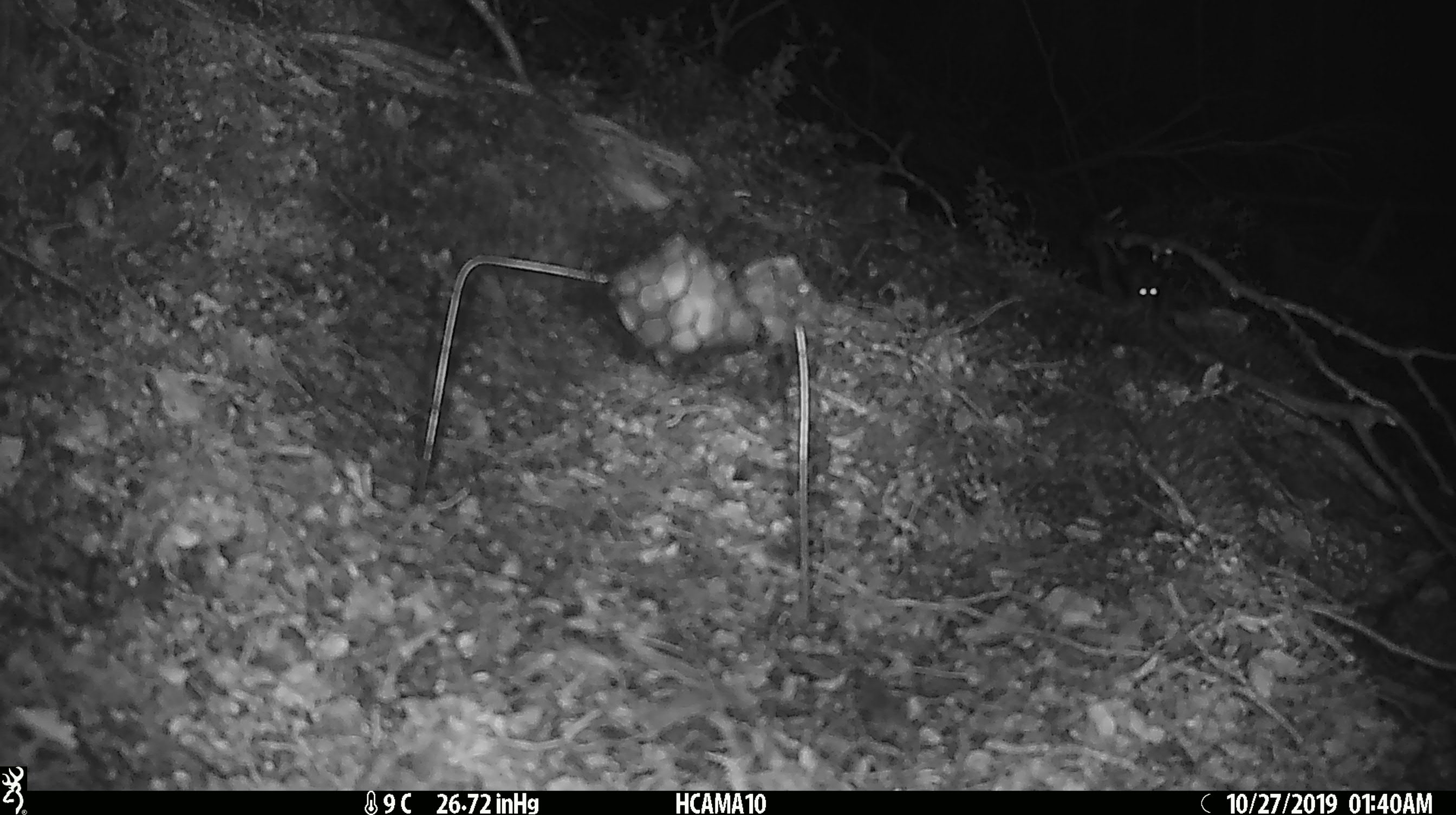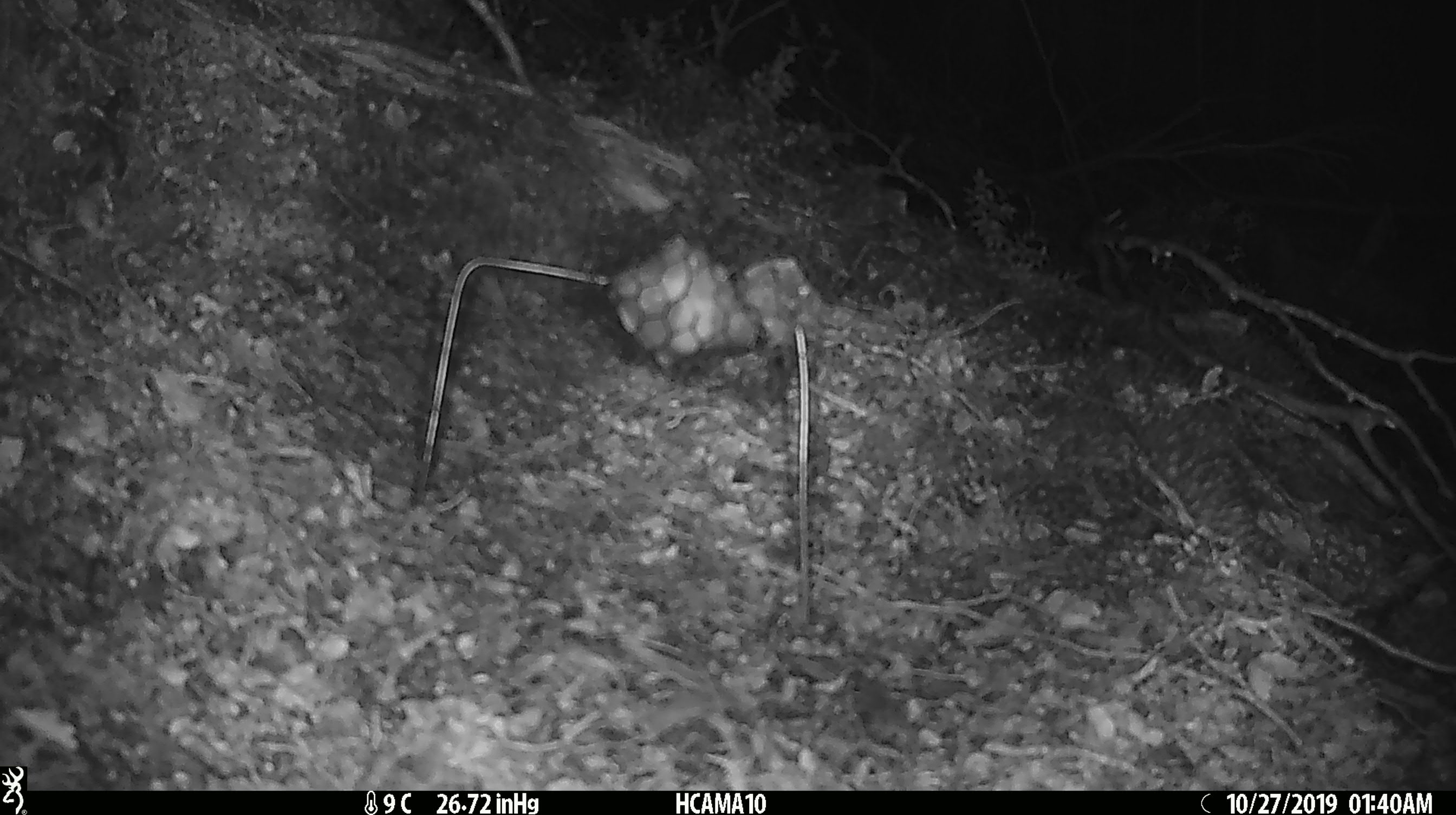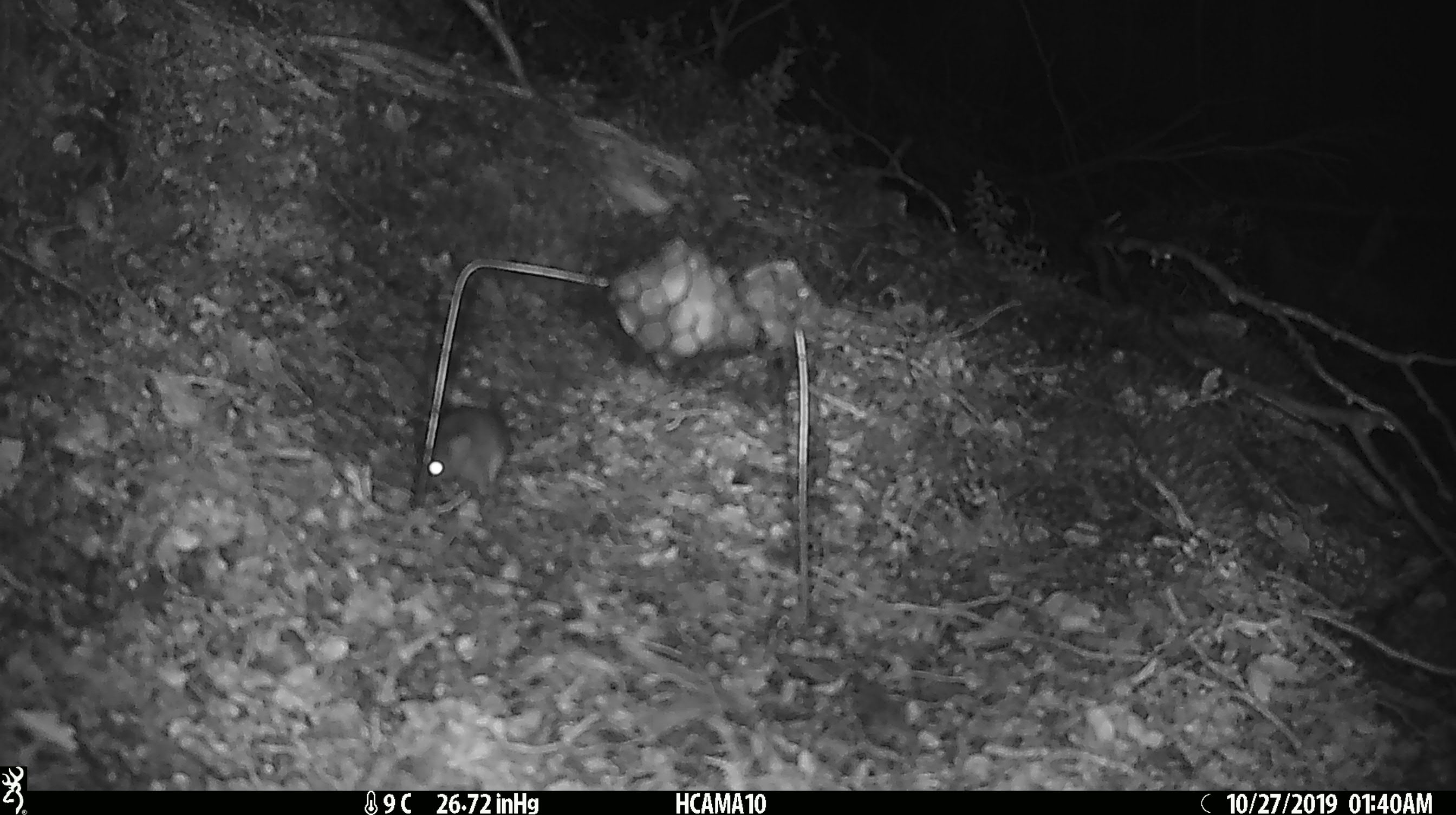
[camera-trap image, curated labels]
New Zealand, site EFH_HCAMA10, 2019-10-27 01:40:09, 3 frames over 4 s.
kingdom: Animalia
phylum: Chordata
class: Mammalia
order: Rodentia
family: Muridae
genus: Mus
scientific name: Mus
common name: mouse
Mouse (Mus).